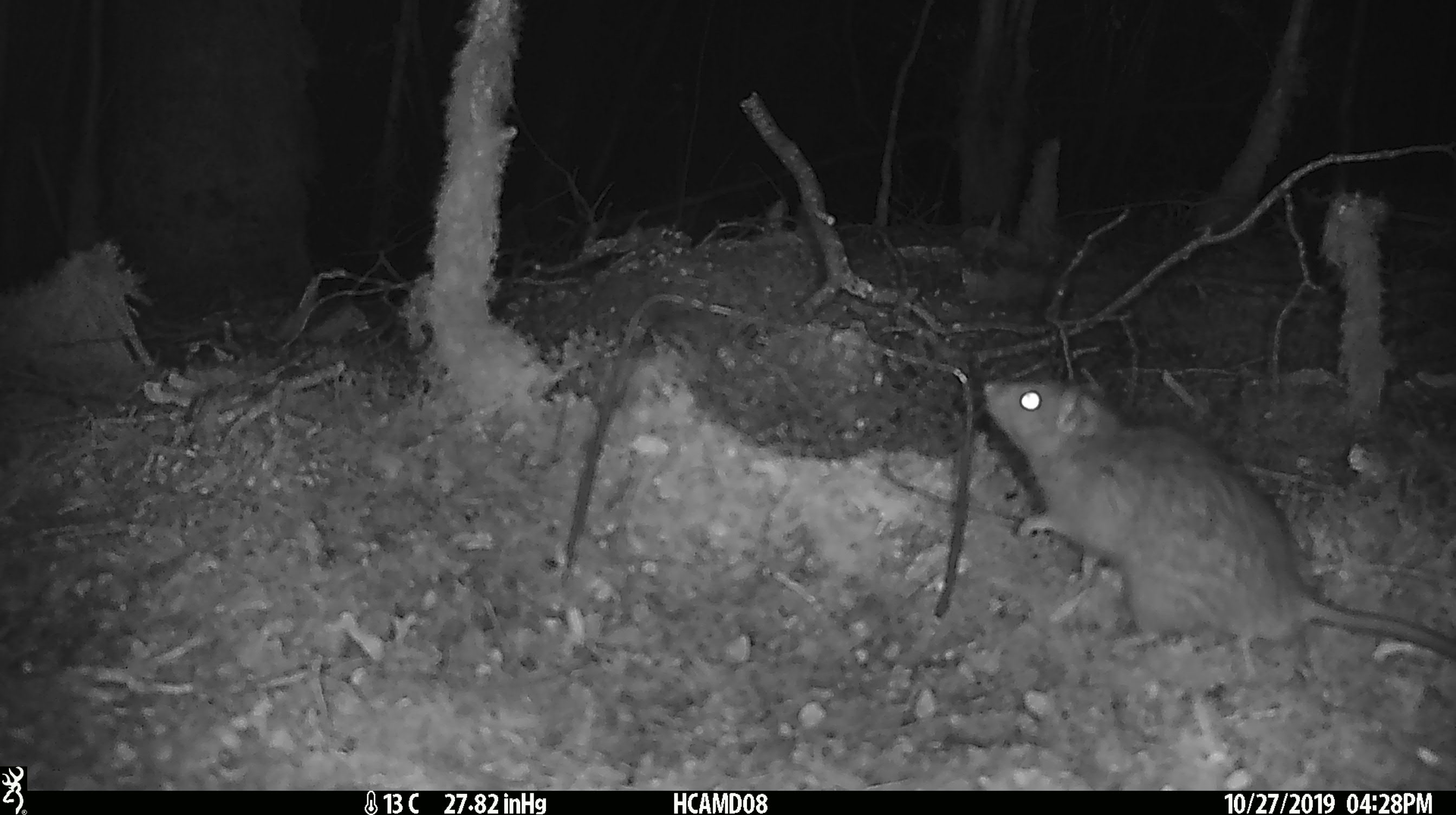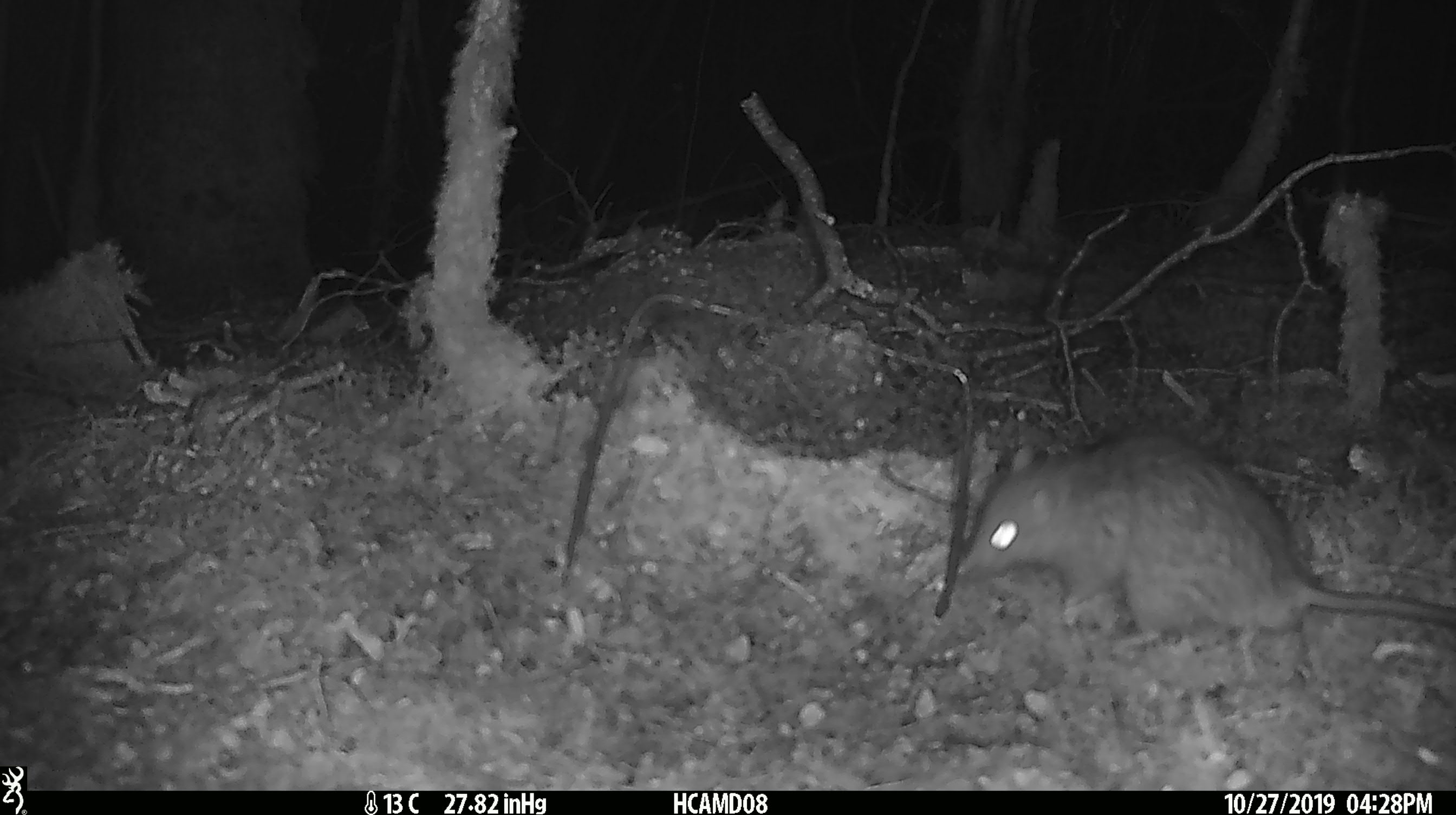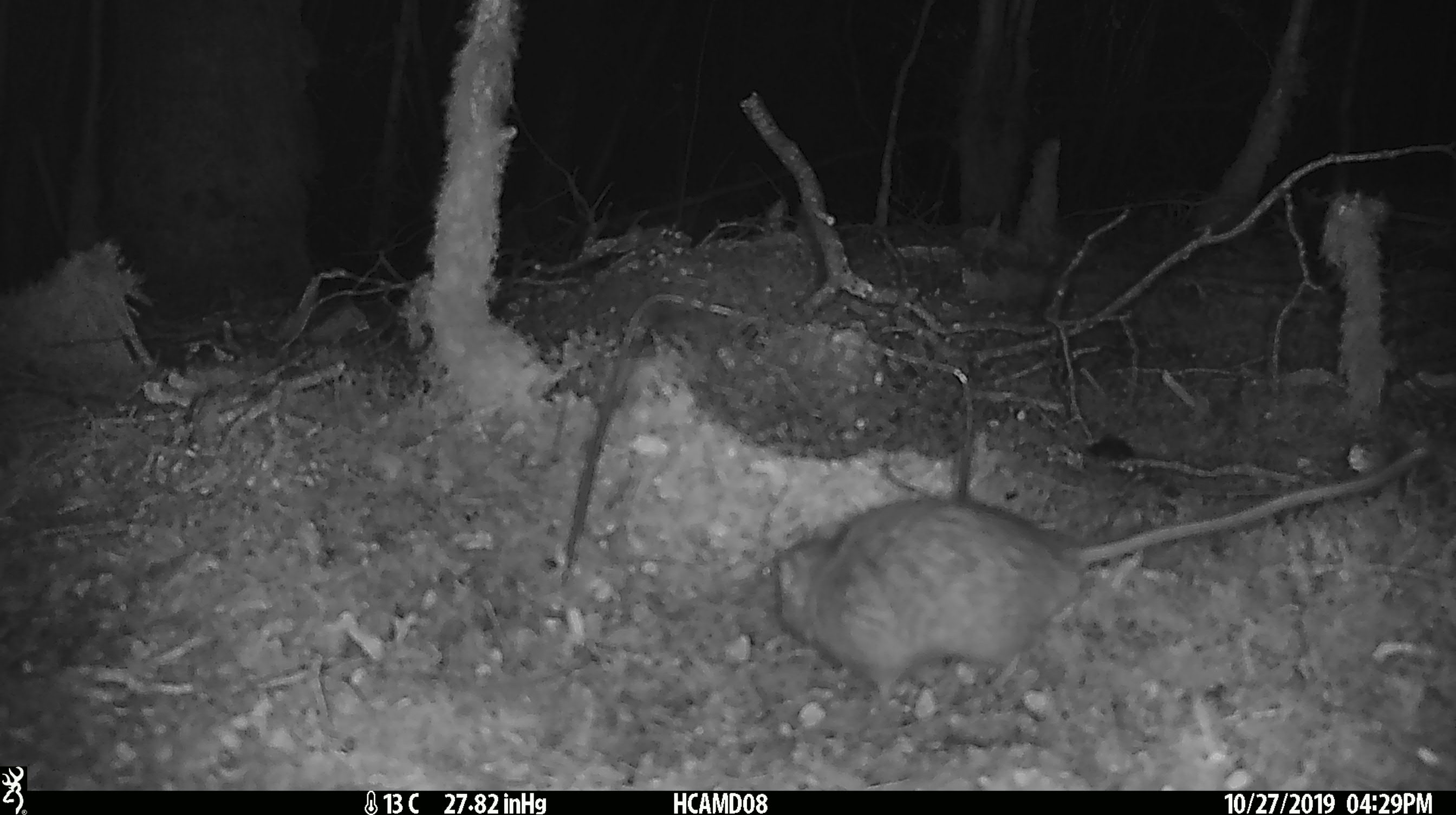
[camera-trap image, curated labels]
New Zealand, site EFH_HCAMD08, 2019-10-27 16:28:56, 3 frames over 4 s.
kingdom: Animalia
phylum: Chordata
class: Mammalia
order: Rodentia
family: Muridae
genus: Rattus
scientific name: Rattus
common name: rat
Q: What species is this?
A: Rat (Rattus).